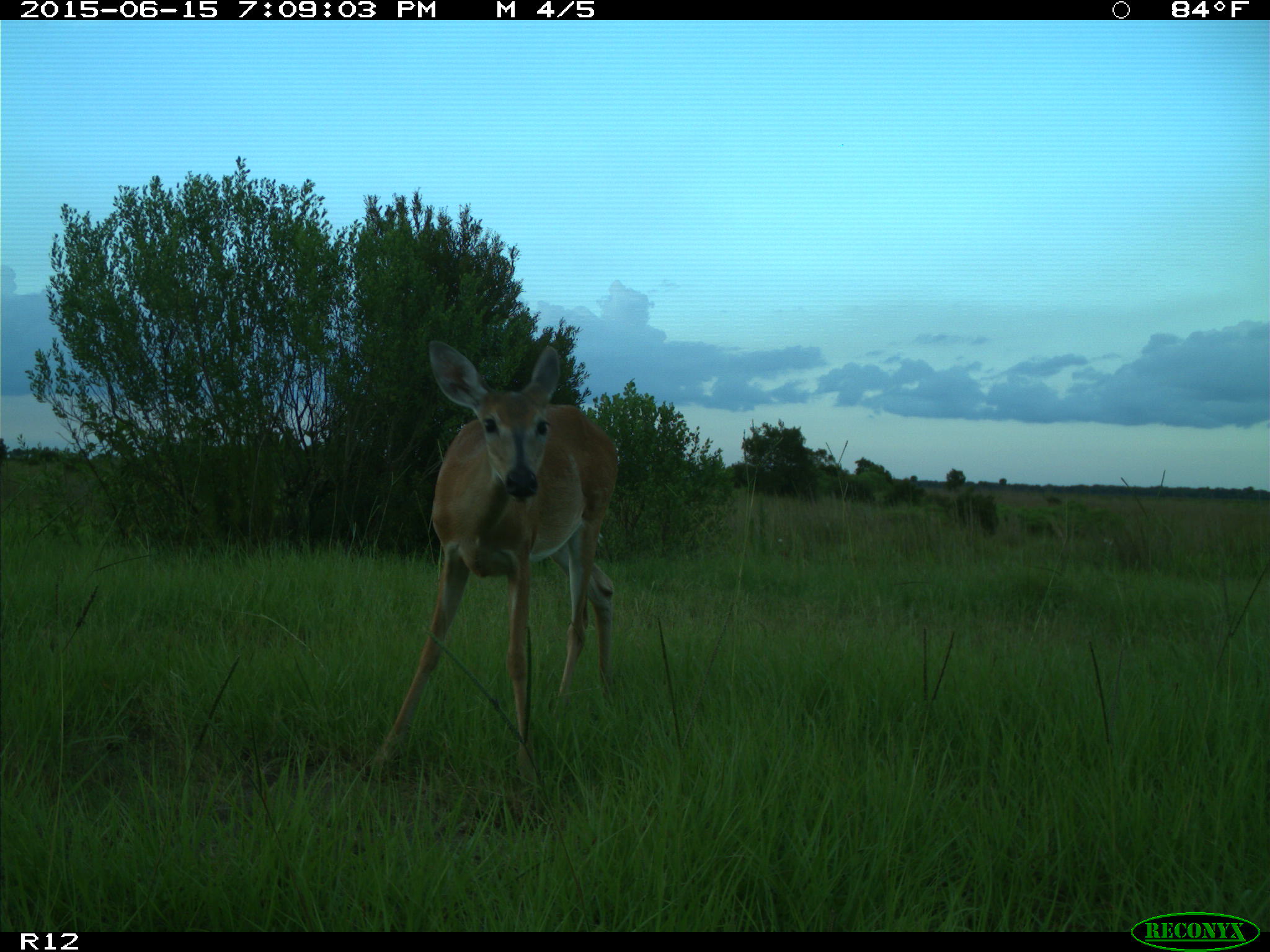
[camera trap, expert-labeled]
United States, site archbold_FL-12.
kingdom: Animalia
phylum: Chordata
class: Mammalia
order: Artiodactyla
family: Cervidae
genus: Odocoileus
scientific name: Odocoileus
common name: deer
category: unidentified deer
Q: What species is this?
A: Unidentified deer (deer) (Odocoileus).